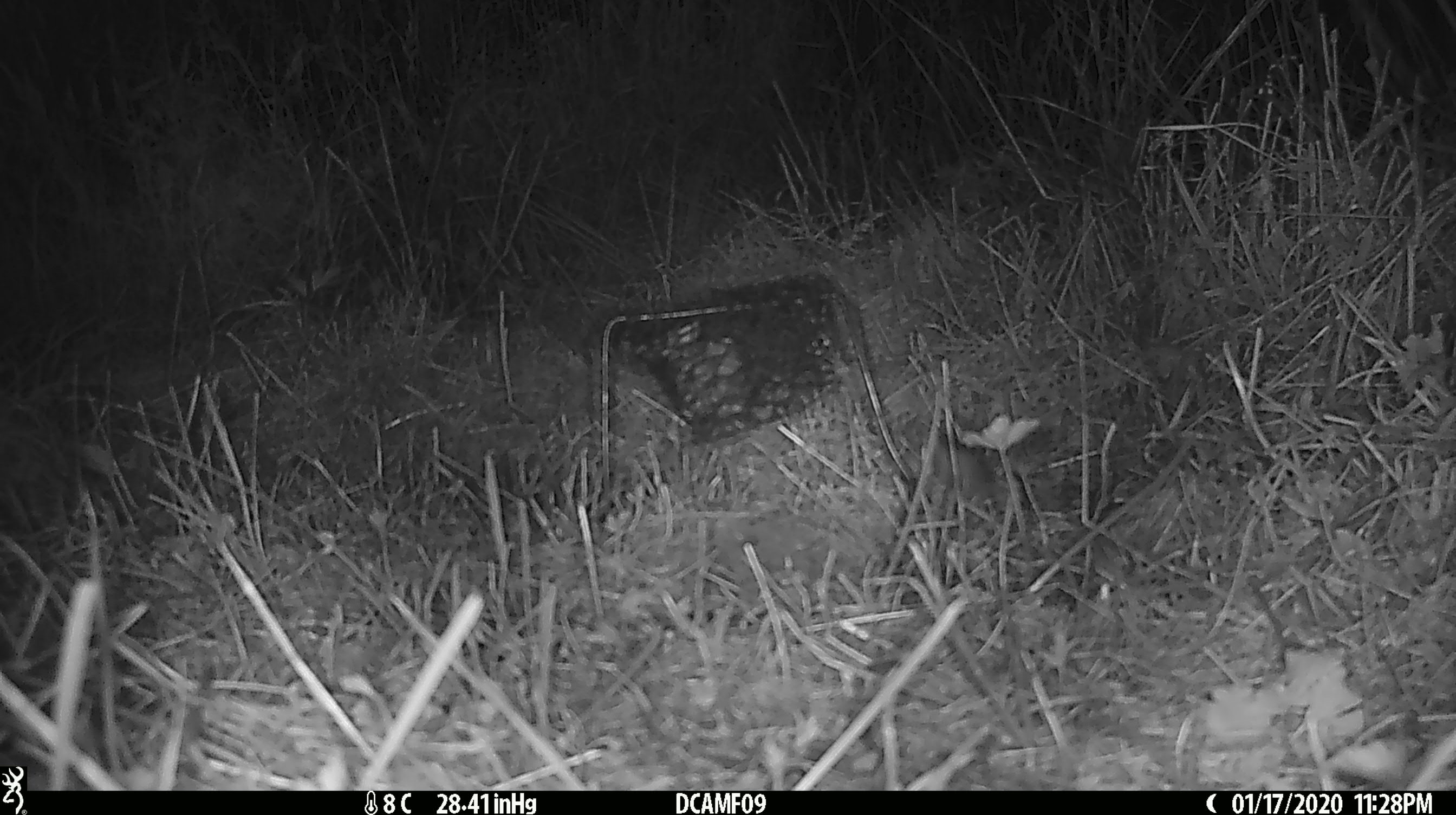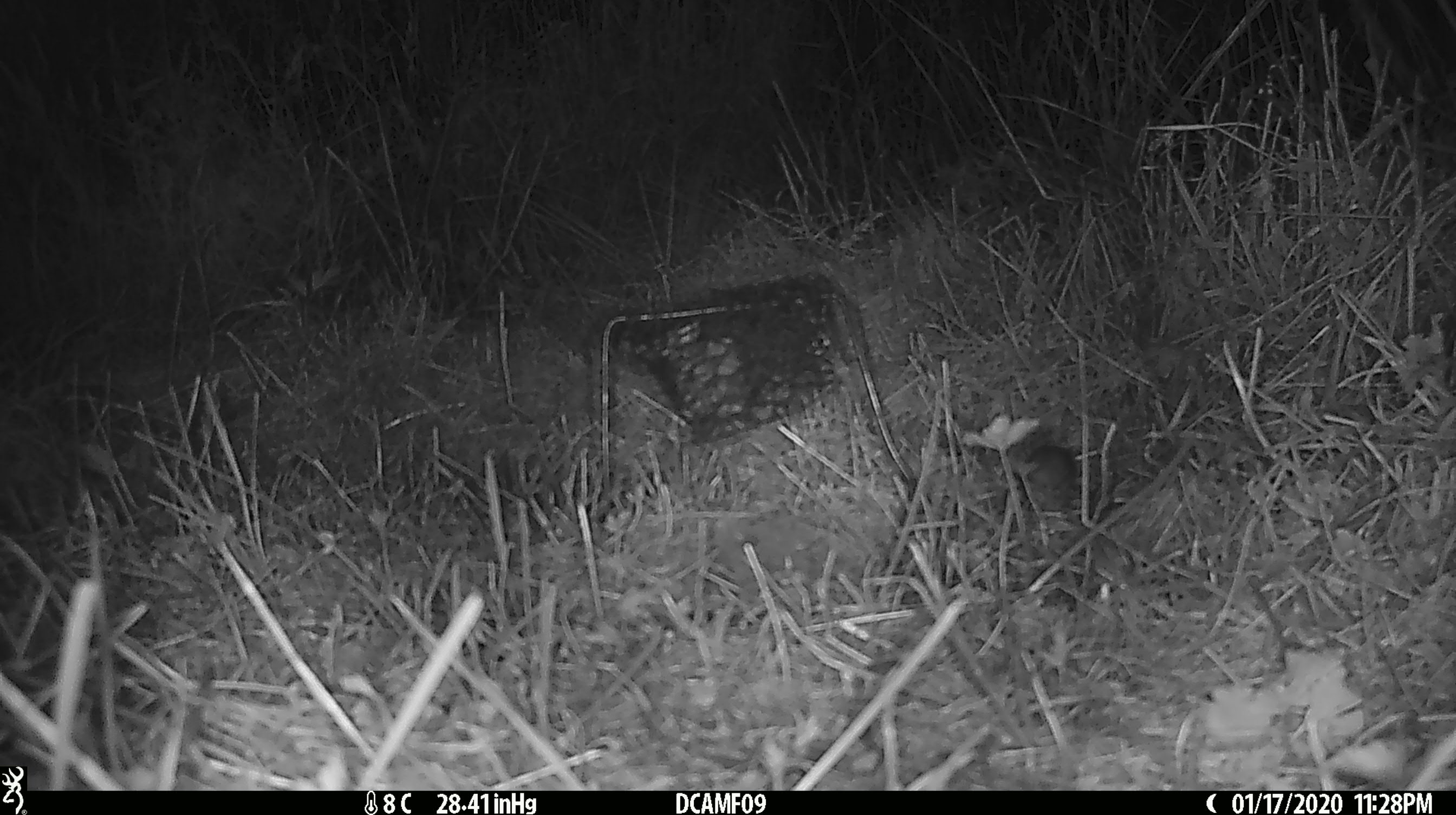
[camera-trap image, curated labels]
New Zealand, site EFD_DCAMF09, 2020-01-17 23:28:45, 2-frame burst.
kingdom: Animalia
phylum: Chordata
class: Mammalia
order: Rodentia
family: Muridae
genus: Mus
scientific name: Mus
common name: mouse